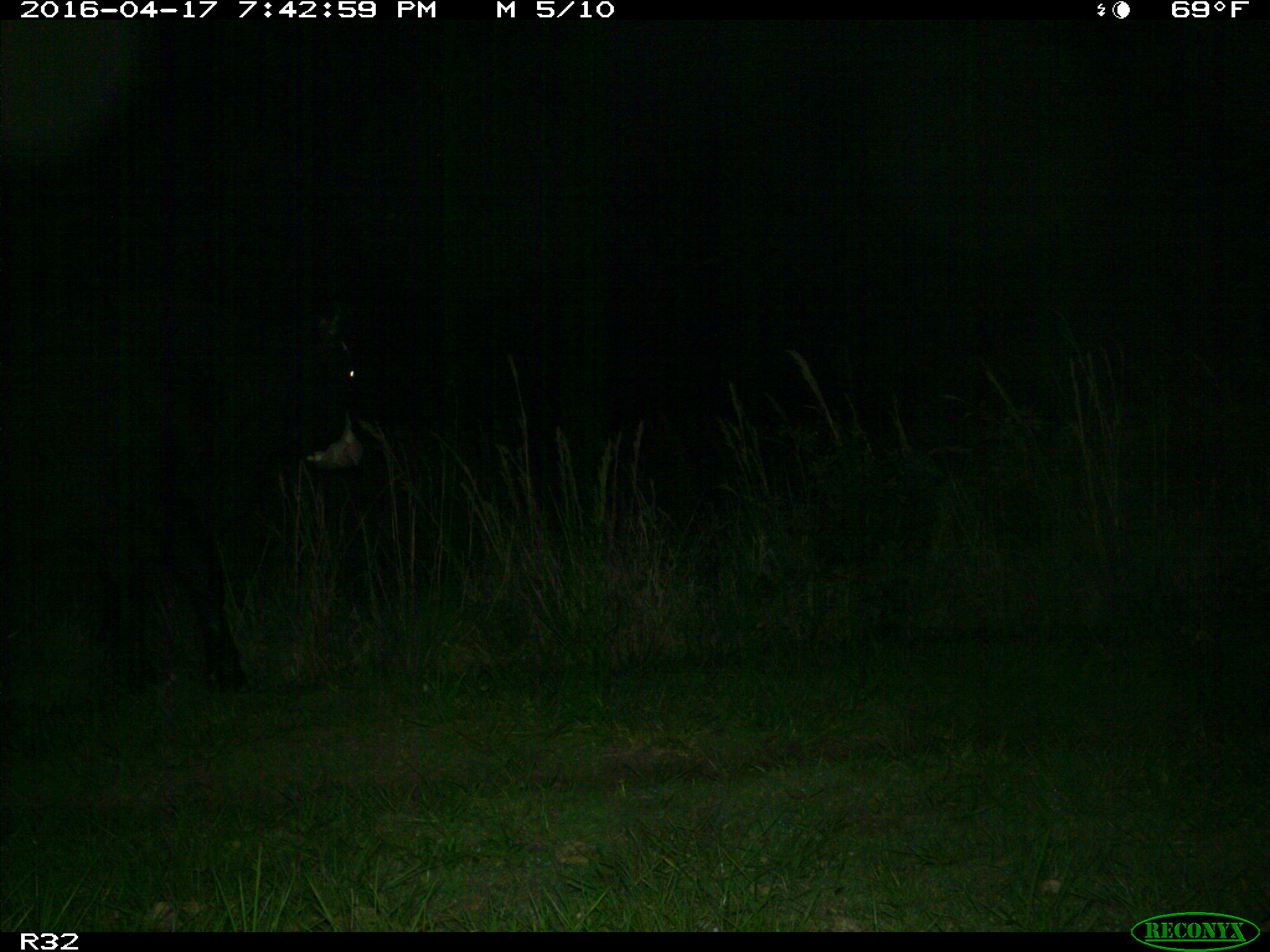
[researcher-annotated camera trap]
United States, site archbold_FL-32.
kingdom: Animalia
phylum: Chordata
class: Mammalia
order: Artiodactyla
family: Bovidae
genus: Bos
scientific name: Bos taurus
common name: domestic cow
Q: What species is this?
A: Bos taurus (domestic cow).